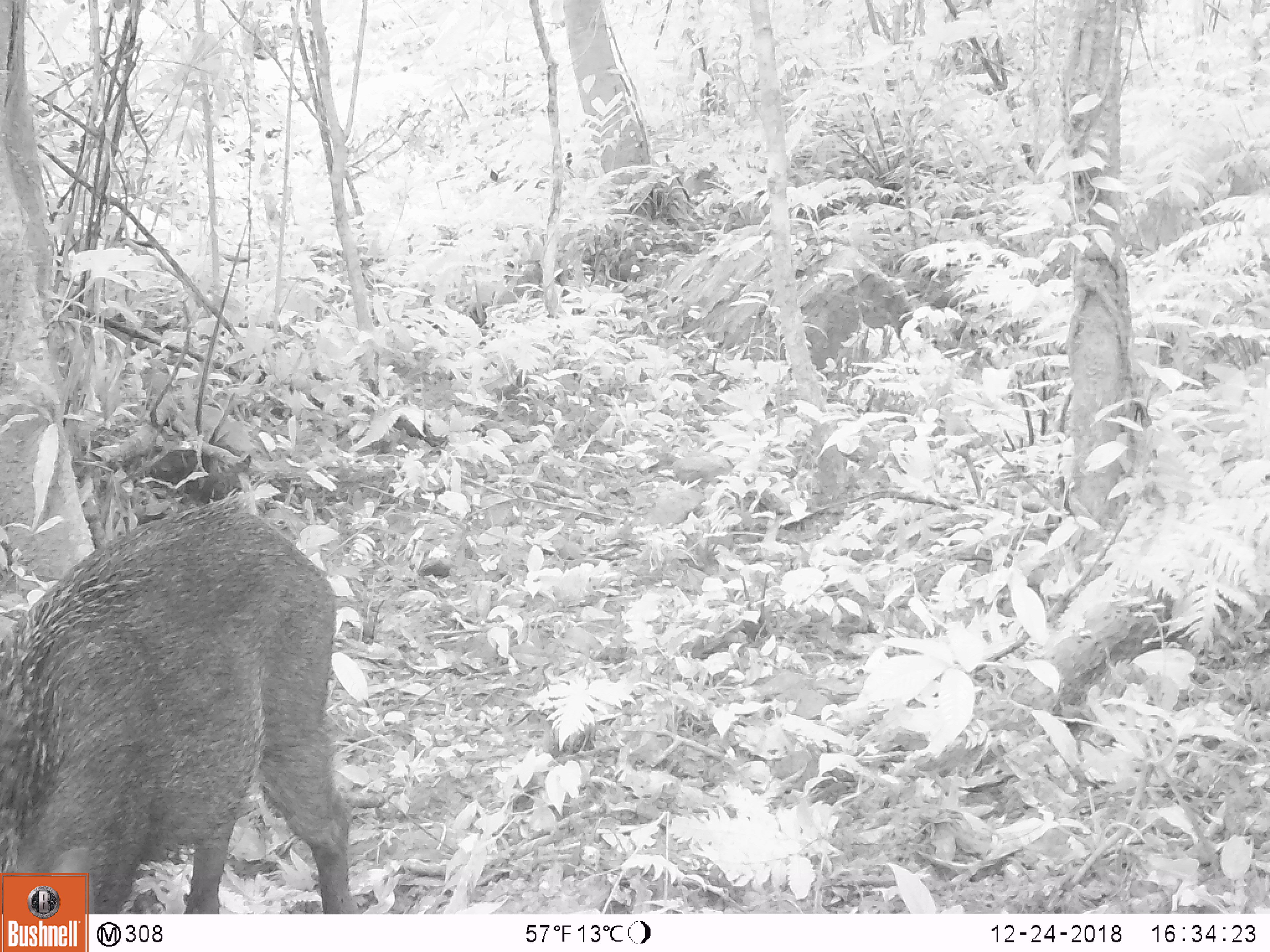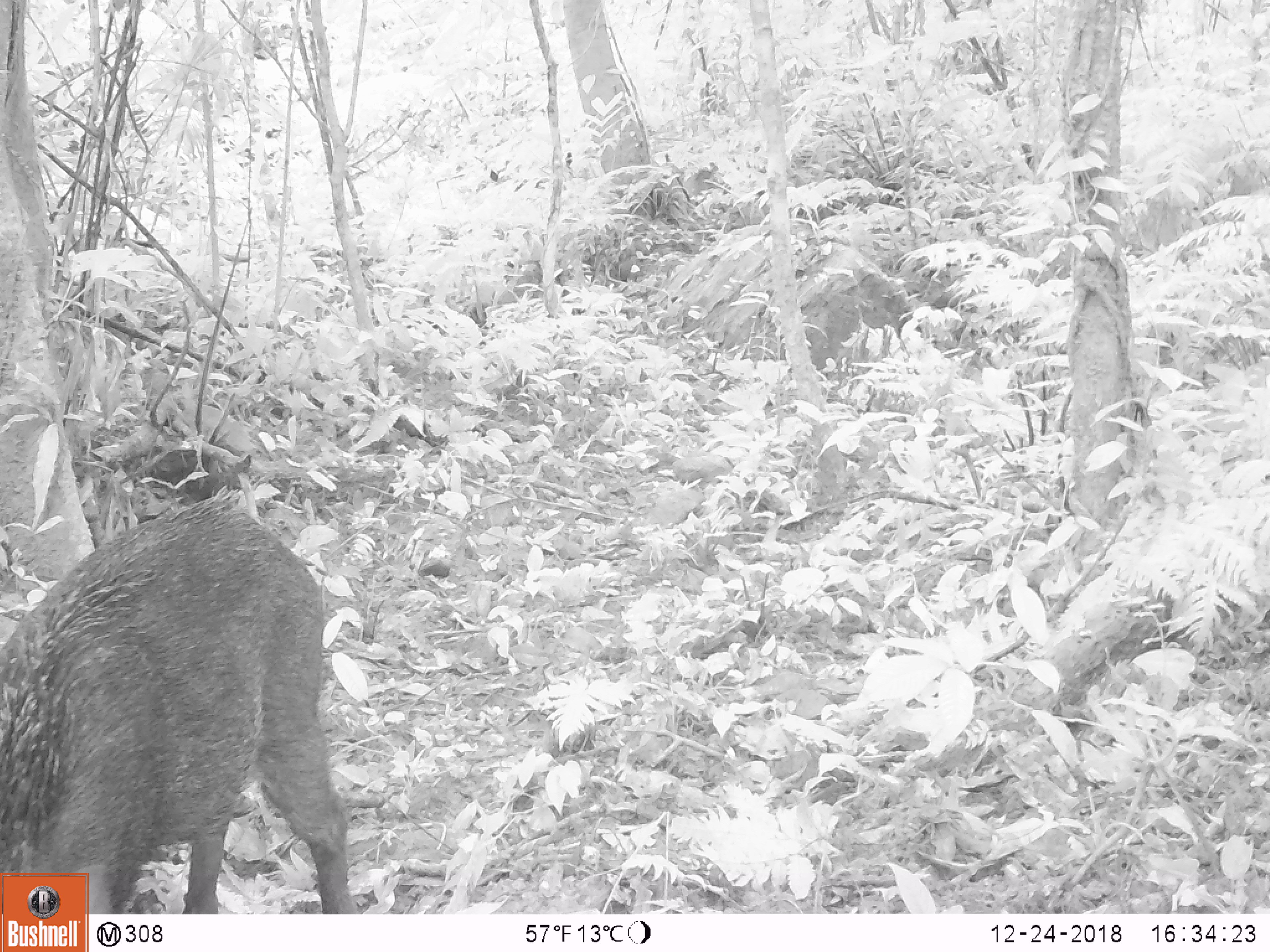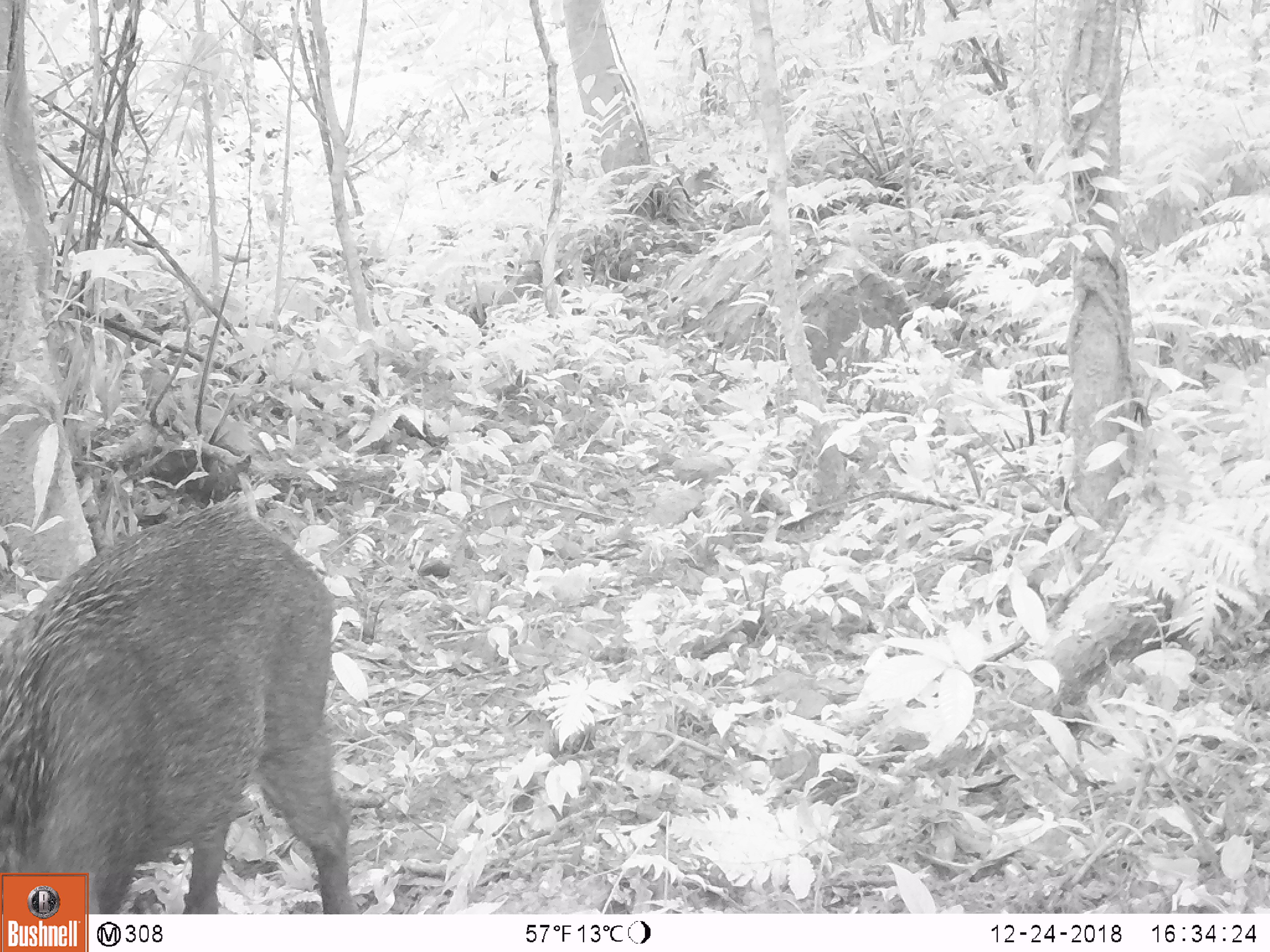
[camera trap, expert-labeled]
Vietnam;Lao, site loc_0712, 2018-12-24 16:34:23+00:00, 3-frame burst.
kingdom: Animalia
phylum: Chordata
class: Mammalia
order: Artiodactyla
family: Suidae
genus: Sus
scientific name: Sus scrofa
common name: eurasian wild pig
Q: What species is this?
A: Eurasian wild pig (Sus scrofa).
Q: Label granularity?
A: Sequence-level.